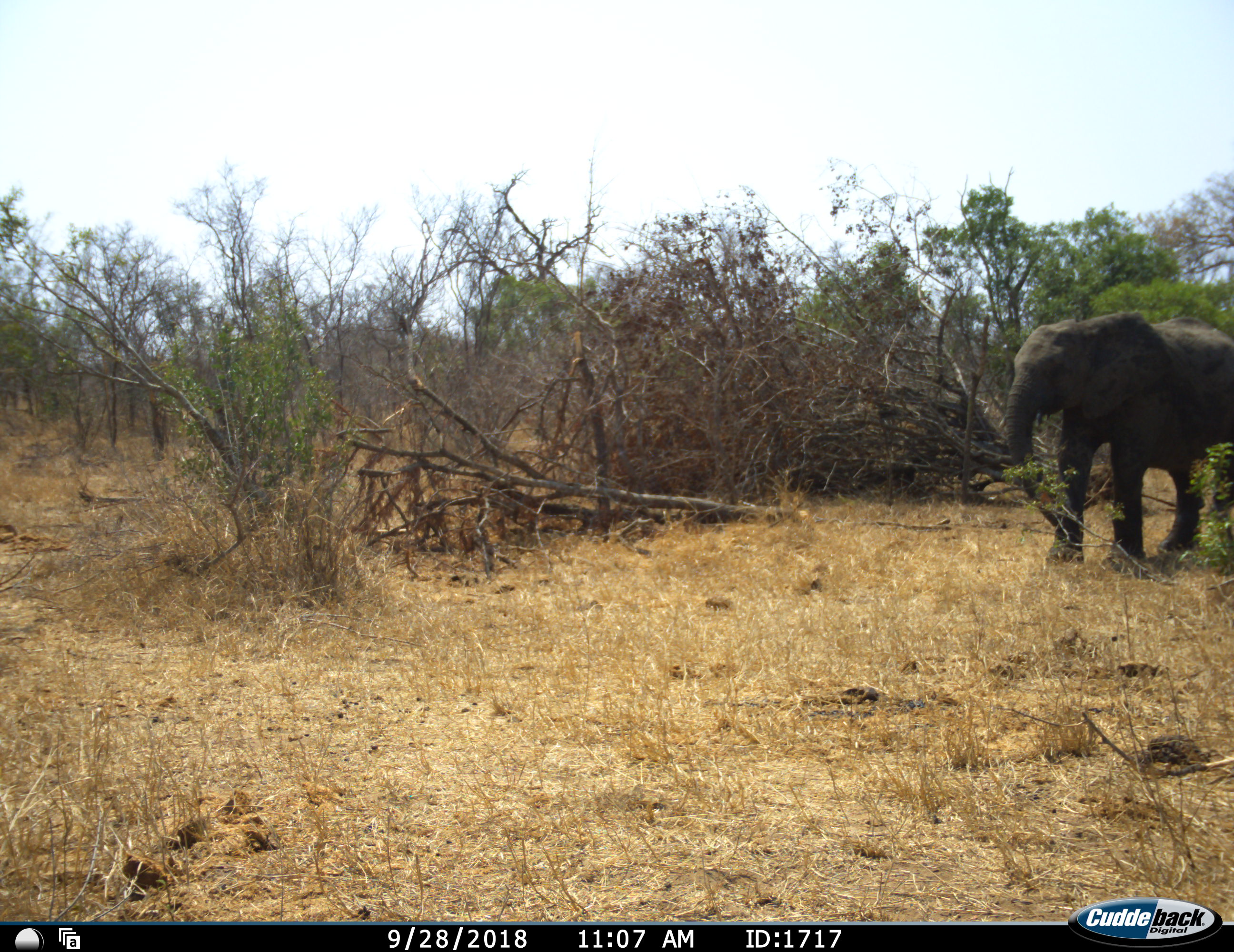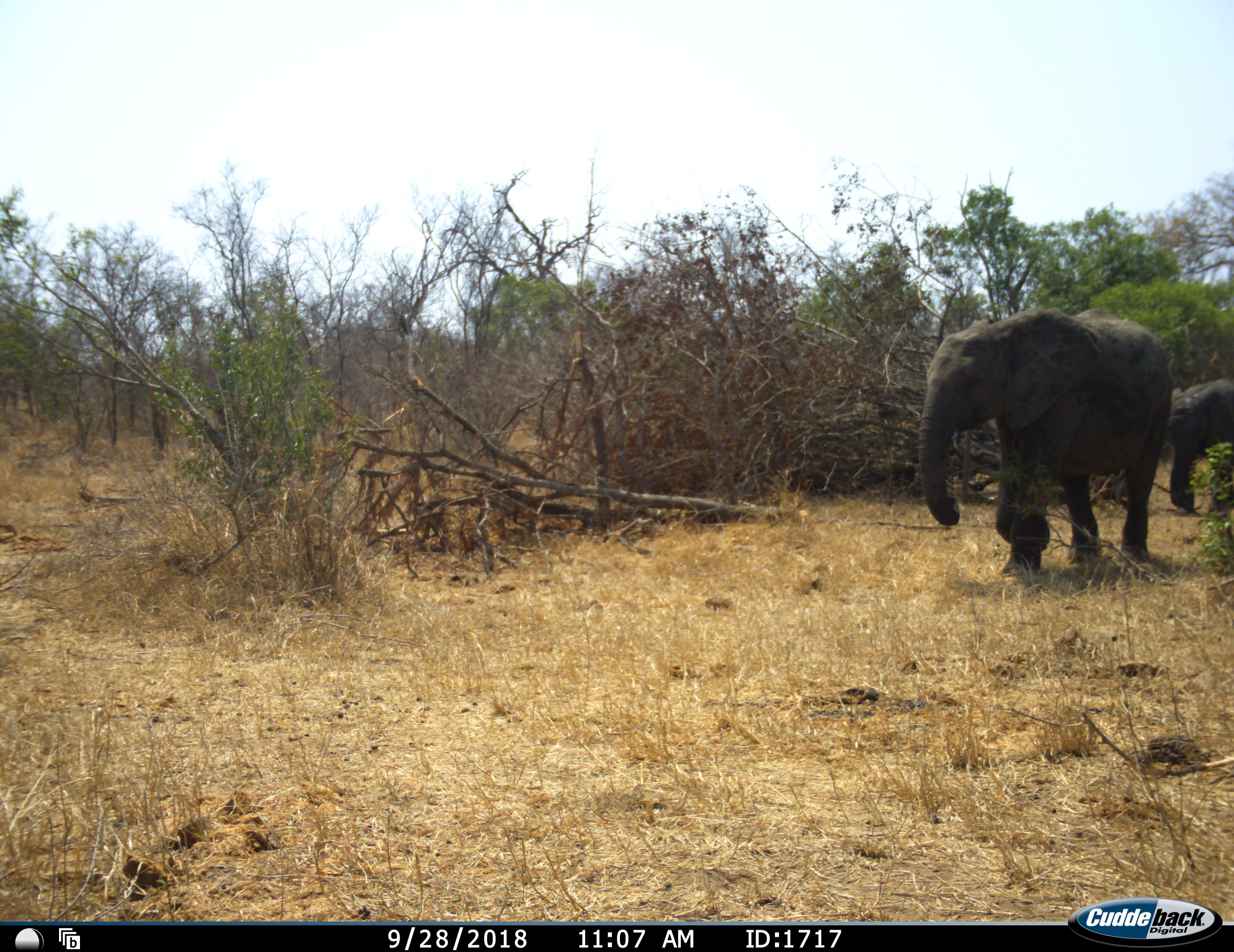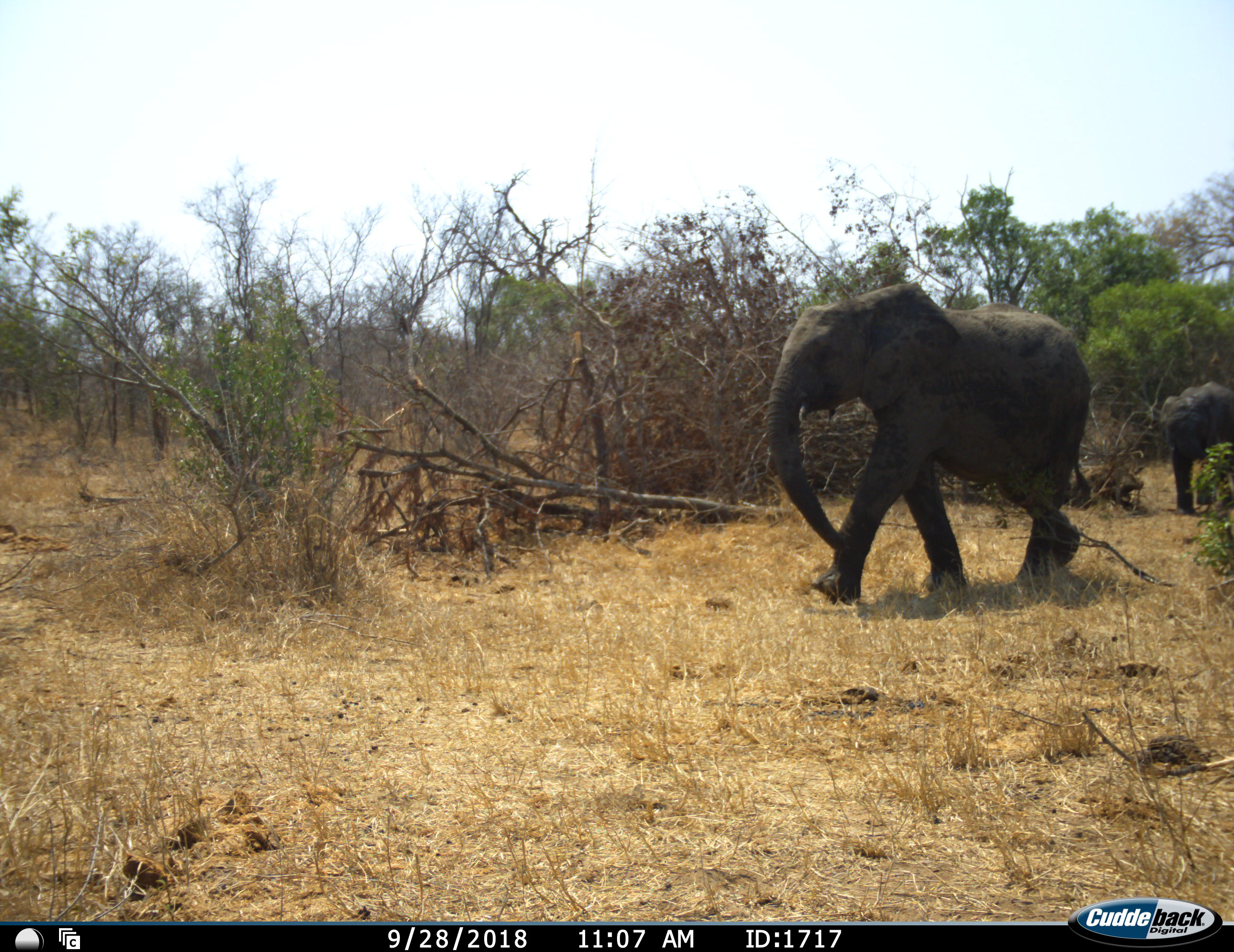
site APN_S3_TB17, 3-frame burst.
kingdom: Animalia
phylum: Chordata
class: Mammalia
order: Proboscidea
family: Elephantidae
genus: Loxodonta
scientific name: Loxodonta africana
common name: african bush elephant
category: elephant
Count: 2.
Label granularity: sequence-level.